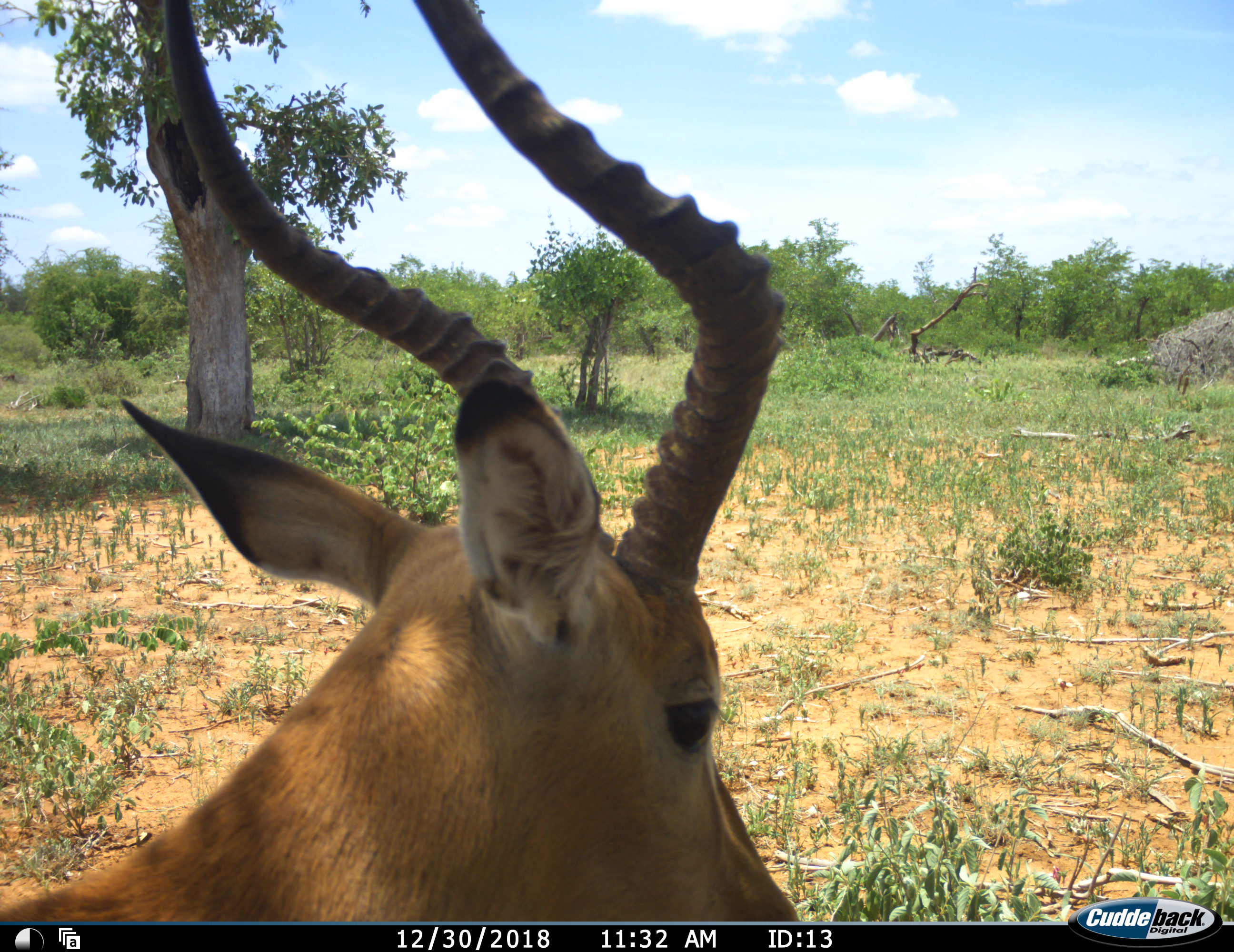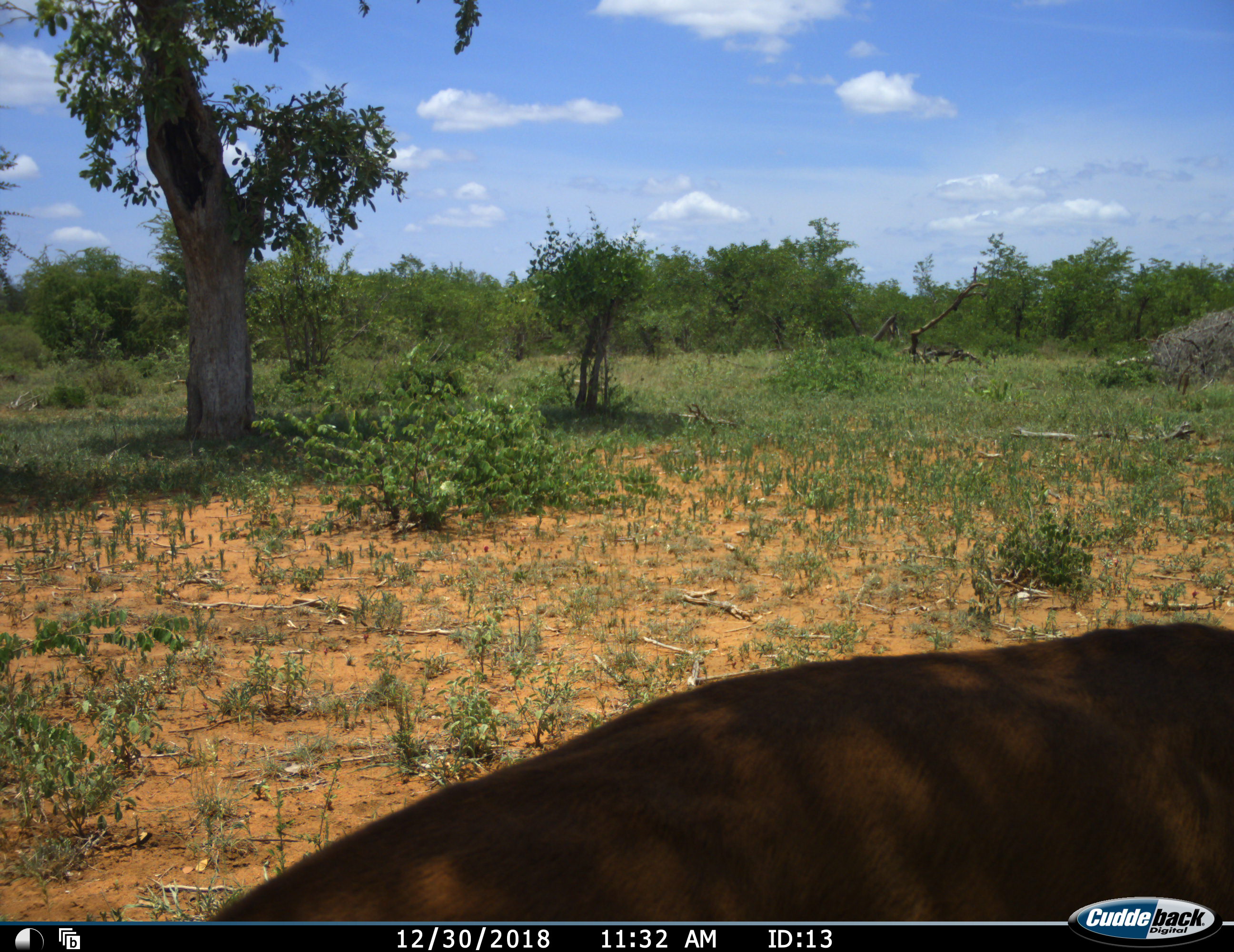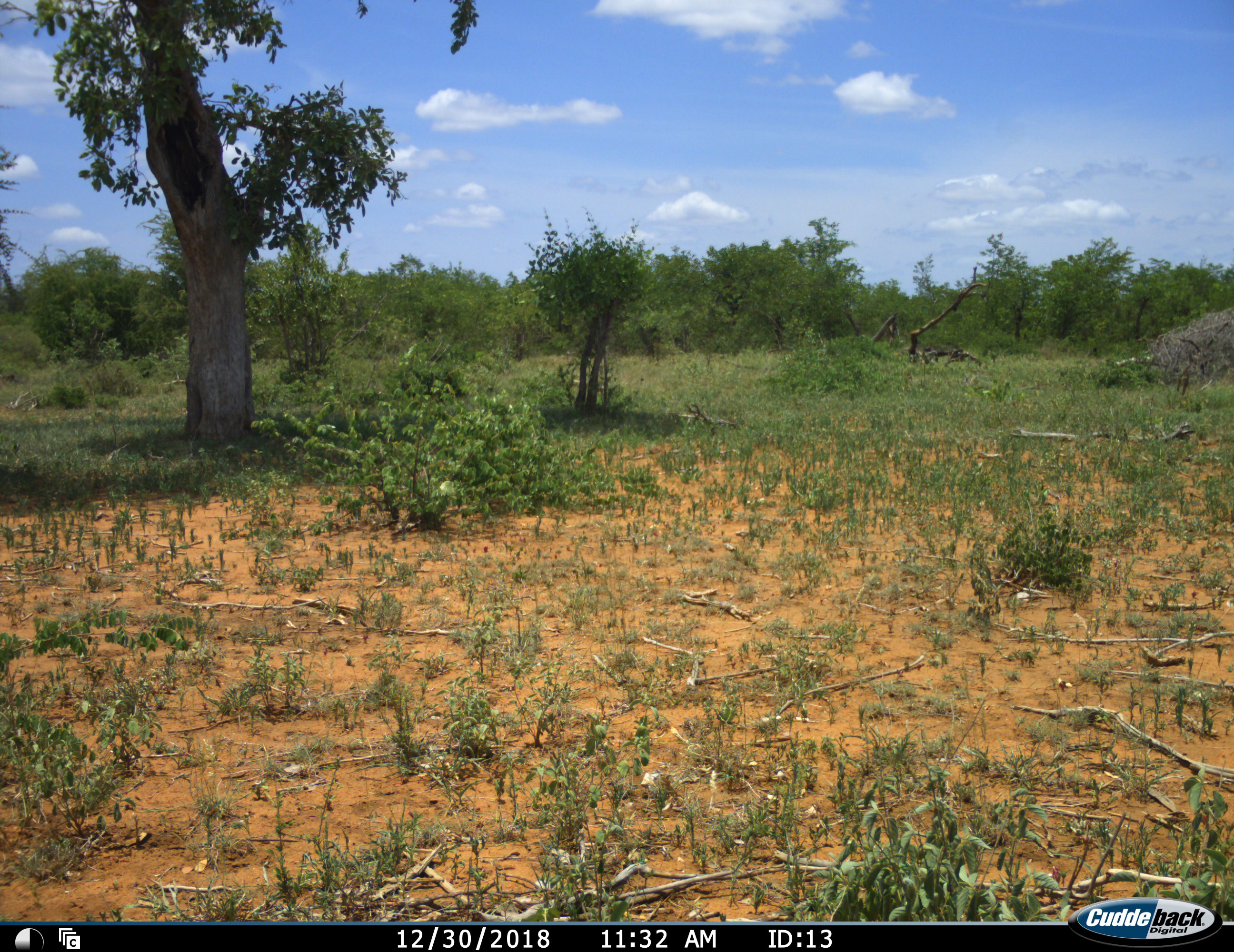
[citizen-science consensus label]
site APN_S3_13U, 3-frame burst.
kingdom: Animalia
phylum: Chordata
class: Mammalia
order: Artiodactyla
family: Bovidae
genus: Aepyceros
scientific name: Aepyceros melampus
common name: impala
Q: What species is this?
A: Impala (Aepyceros melampus).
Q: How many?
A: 1.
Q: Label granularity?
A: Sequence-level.